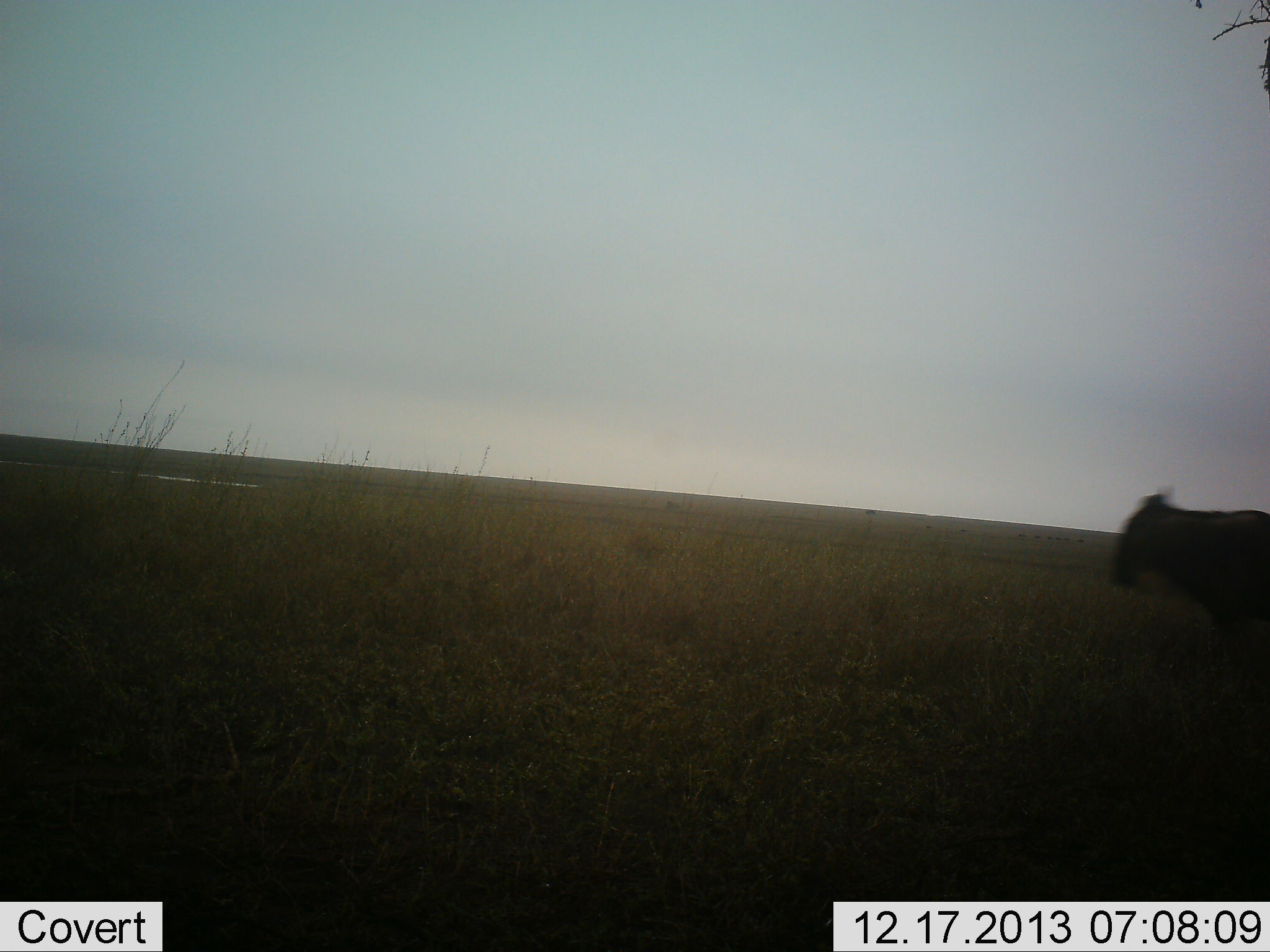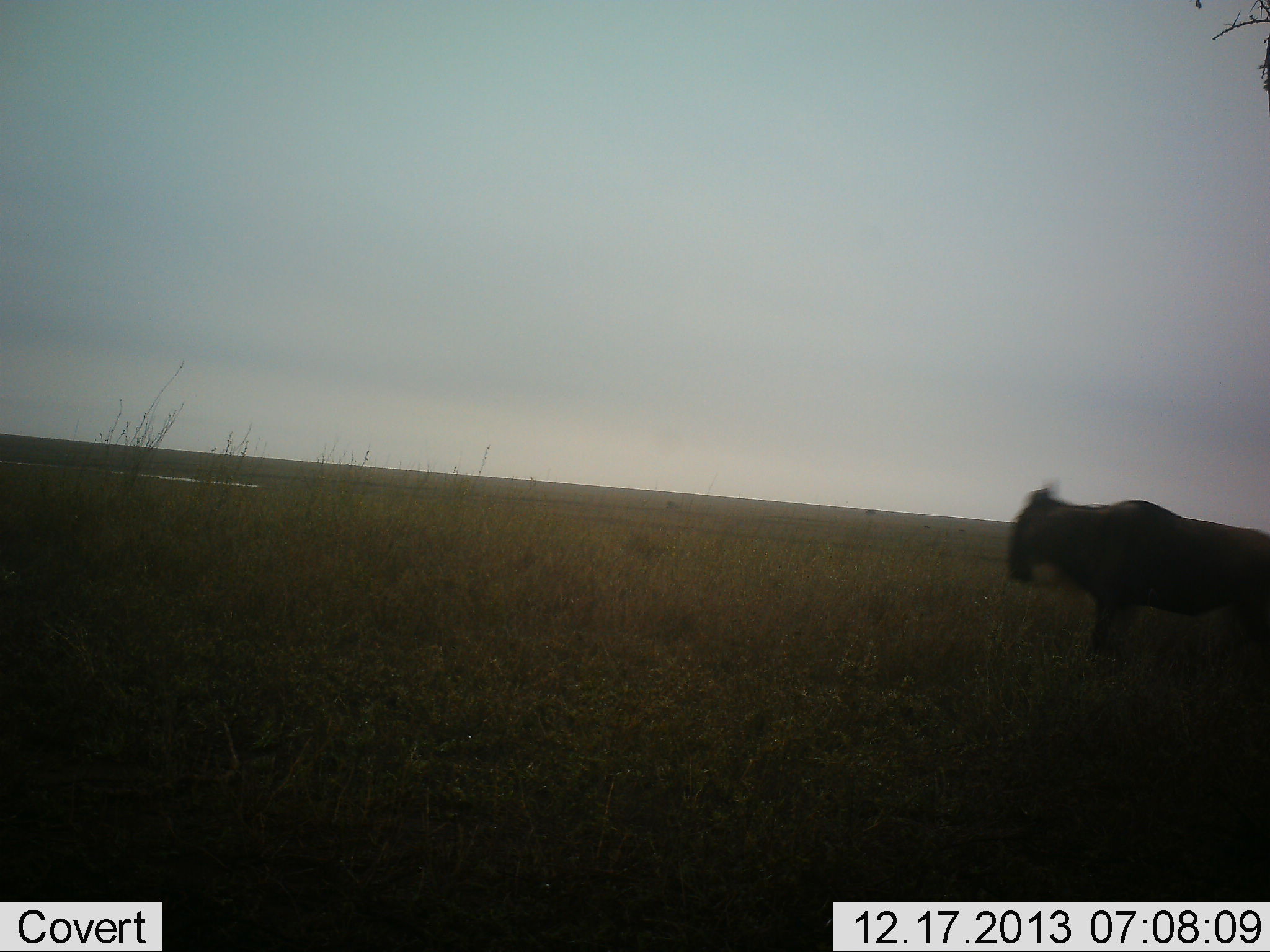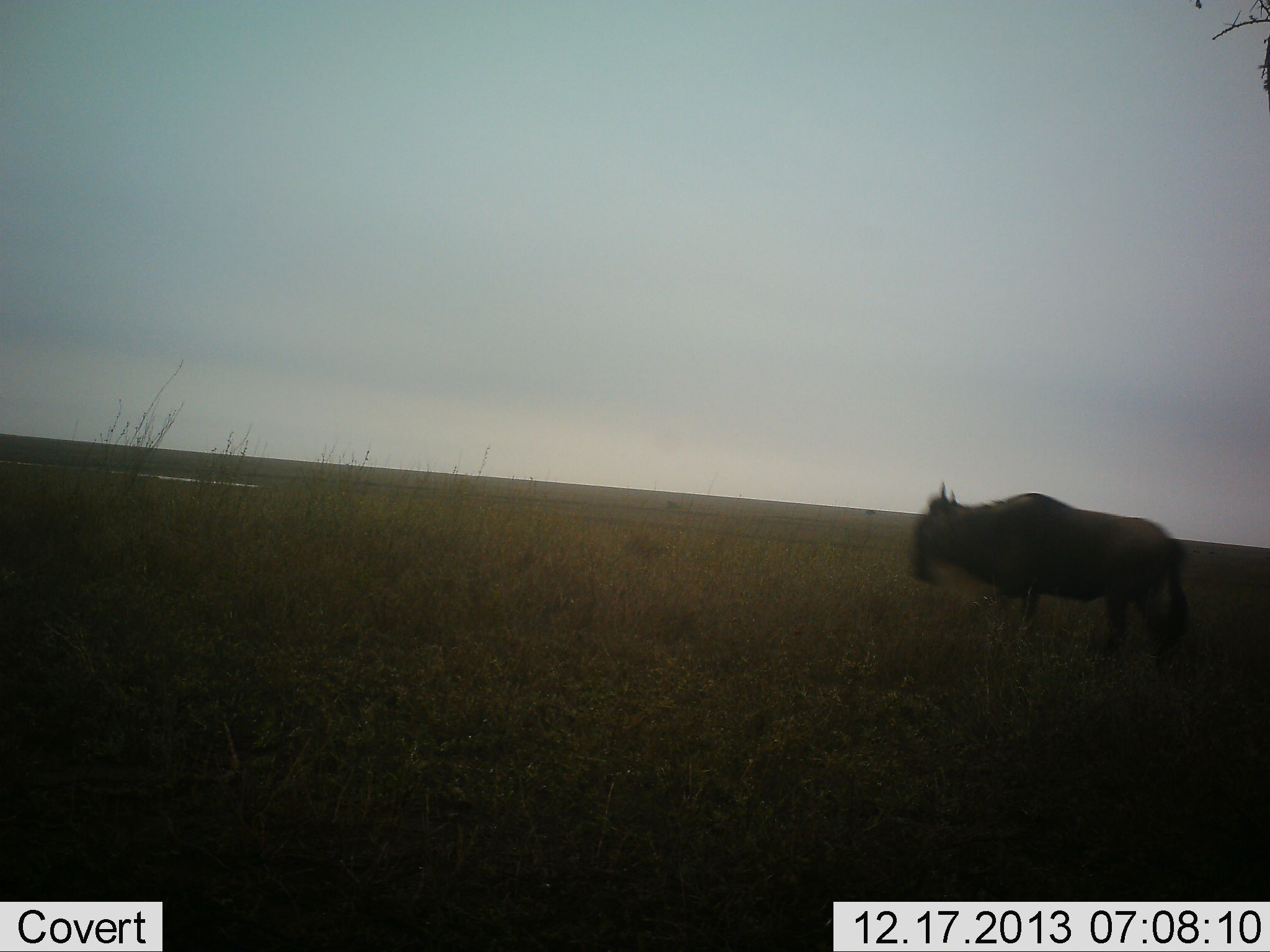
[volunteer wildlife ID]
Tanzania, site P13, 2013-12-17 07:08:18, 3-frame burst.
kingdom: Animalia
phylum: Chordata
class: Mammalia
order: Artiodactyla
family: Bovidae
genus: Connochaetes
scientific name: Connochaetes taurinus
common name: blue wildebeest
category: wildebeest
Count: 1.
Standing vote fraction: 0%.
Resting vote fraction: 0%.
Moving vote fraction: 100%.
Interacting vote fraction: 0%.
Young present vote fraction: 0%.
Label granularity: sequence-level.